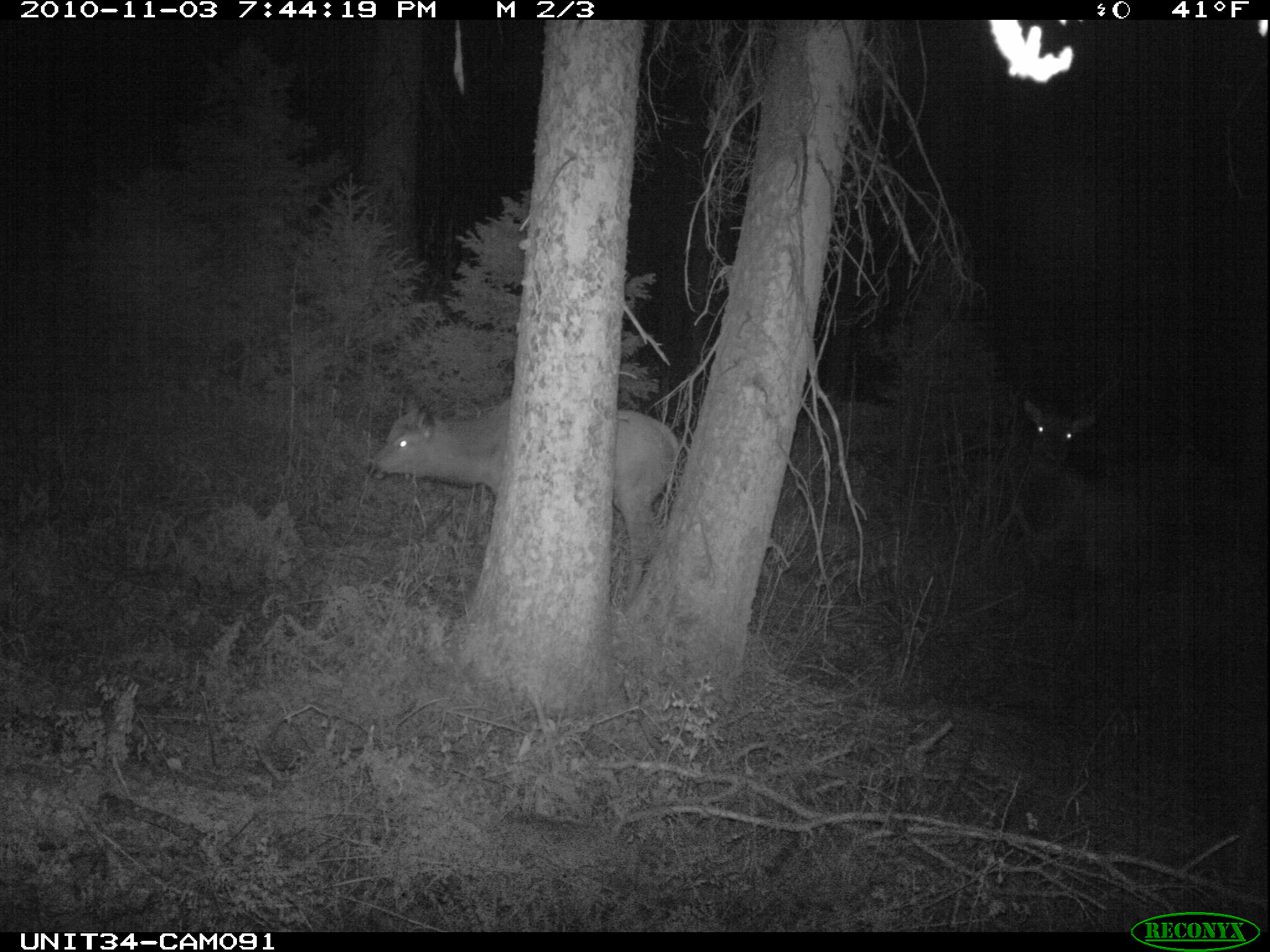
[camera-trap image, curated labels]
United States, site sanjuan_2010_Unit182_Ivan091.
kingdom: Animalia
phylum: Chordata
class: Mammalia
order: Artiodactyla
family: Cervidae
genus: Cervus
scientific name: Cervus elaphus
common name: red deer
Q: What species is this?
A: Cervus elaphus (red deer).